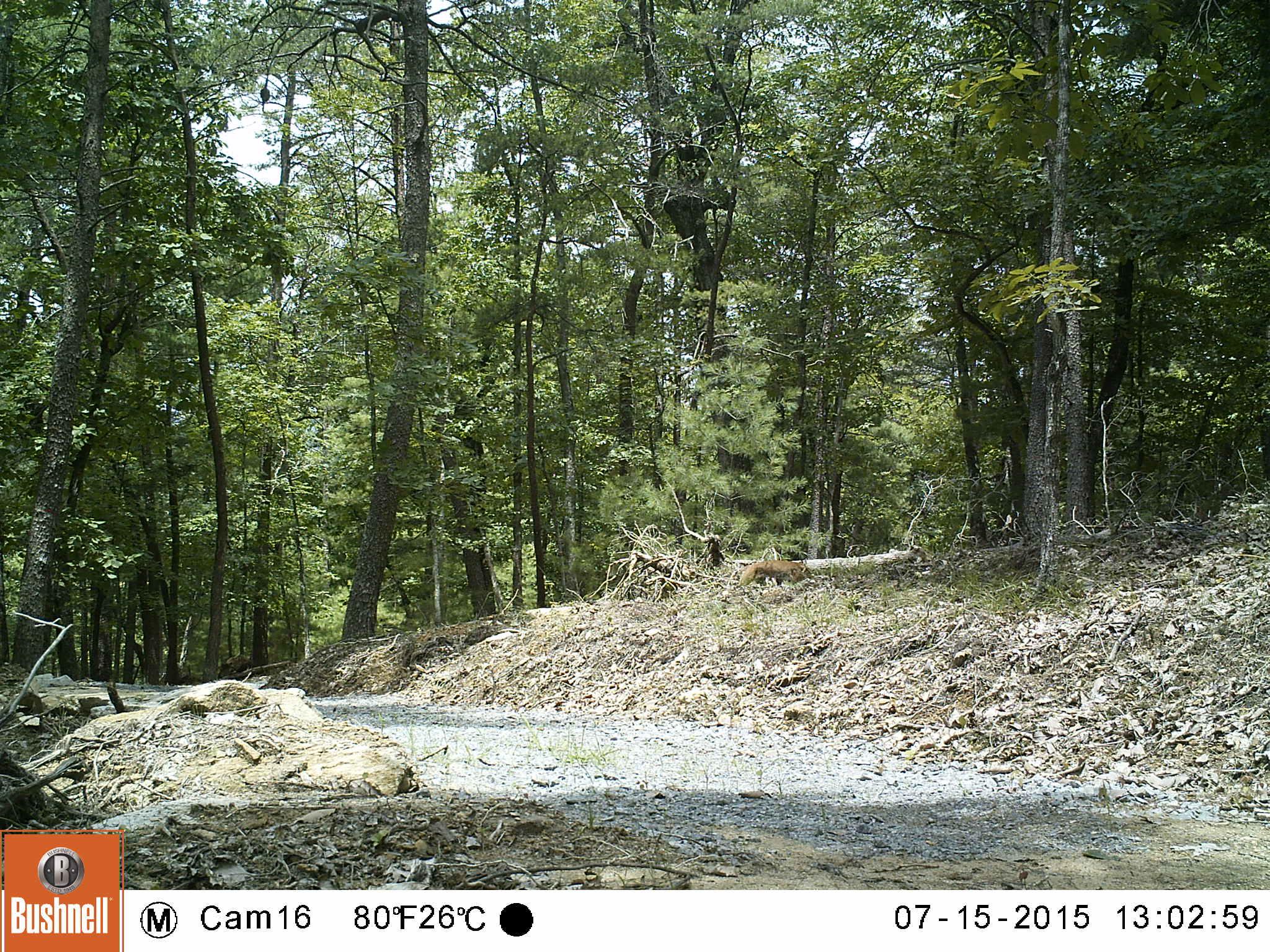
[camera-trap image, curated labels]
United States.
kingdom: Animalia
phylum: Chordata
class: Mammalia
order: Carnivora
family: Felidae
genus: Lynx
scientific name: Lynx rufus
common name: bobcat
Bobcat (Lynx rufus).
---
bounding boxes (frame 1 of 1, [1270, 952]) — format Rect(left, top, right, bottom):
Bobcat: Rect(728, 546, 821, 608)